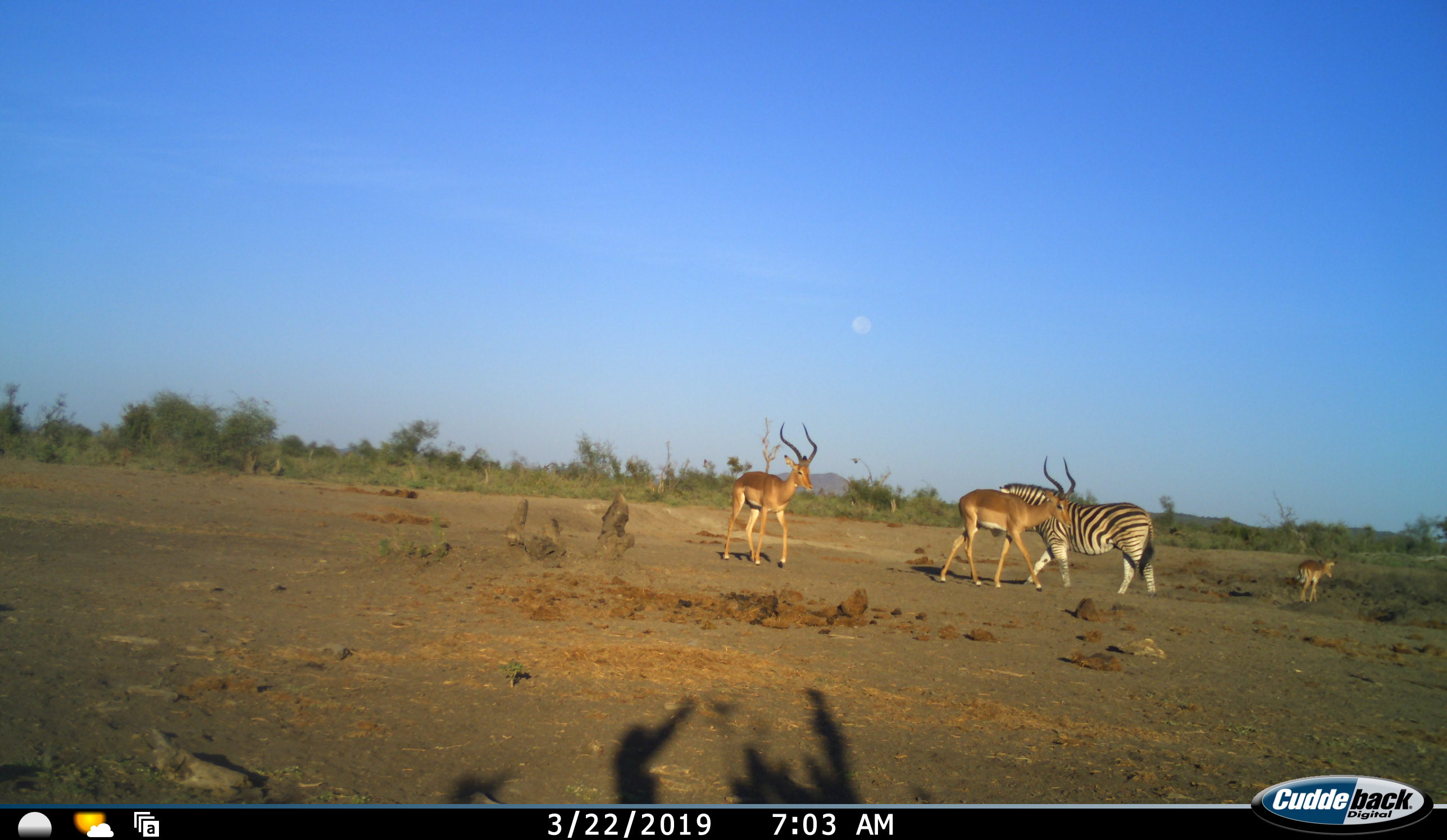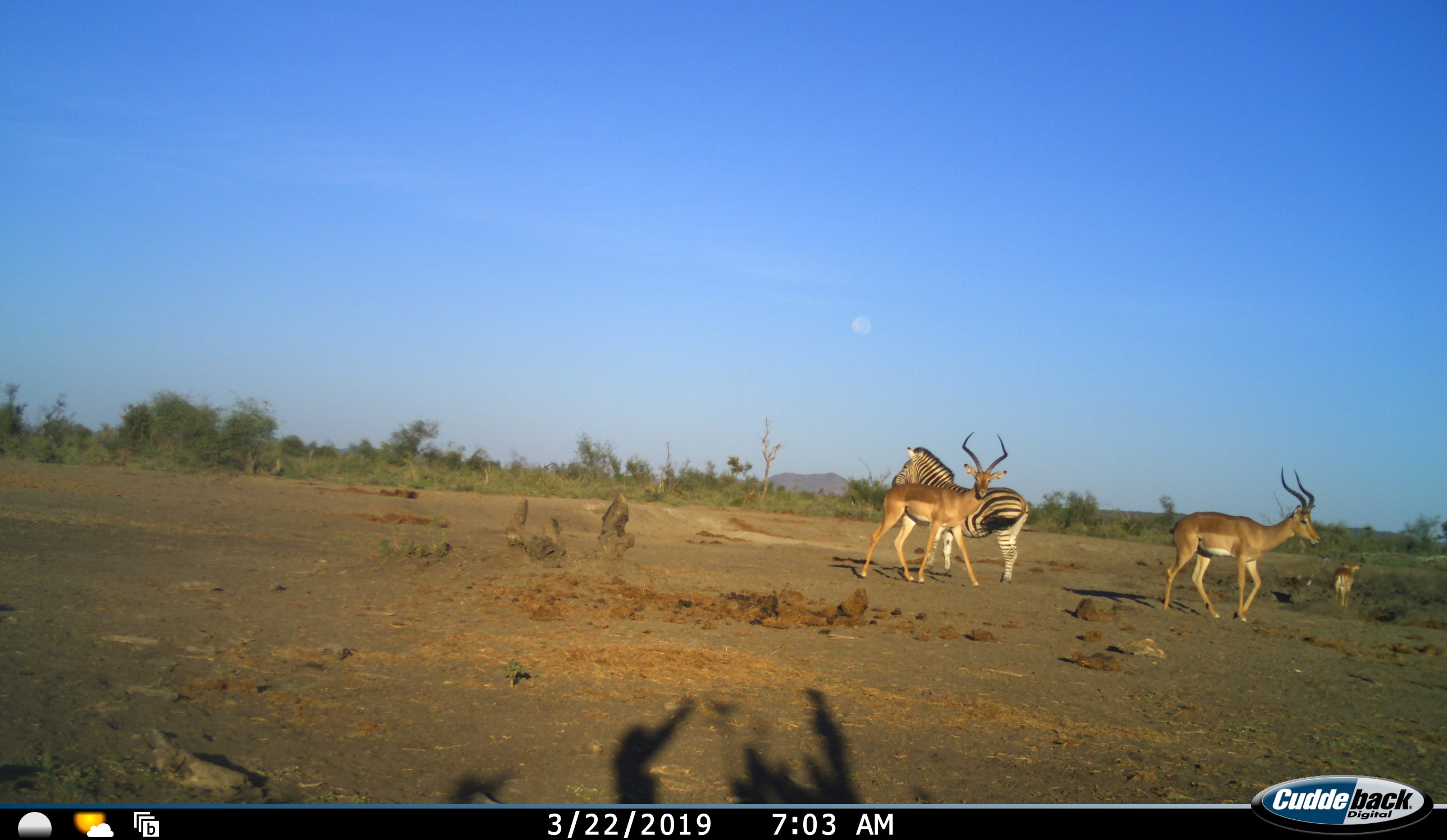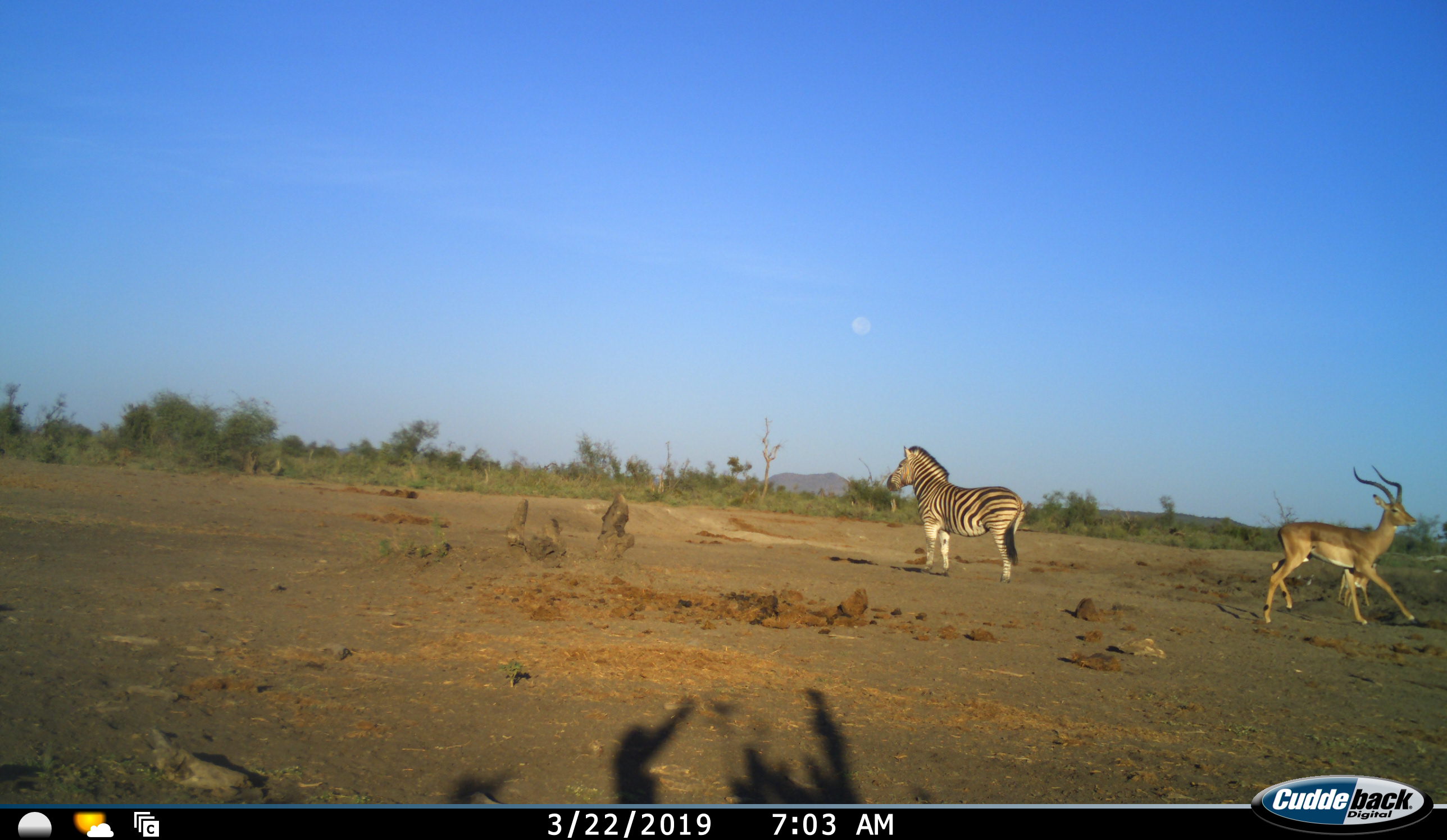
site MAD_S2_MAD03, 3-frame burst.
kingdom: Animalia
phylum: Chordata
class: Mammalia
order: Artiodactyla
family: Bovidae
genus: Aepyceros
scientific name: Aepyceros melampus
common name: impala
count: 3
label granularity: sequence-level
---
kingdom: Animalia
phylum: Chordata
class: Mammalia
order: Perissodactyla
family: Equidae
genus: Equus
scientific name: Equus quagga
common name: plains zebra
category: zebraplains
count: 1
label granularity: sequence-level